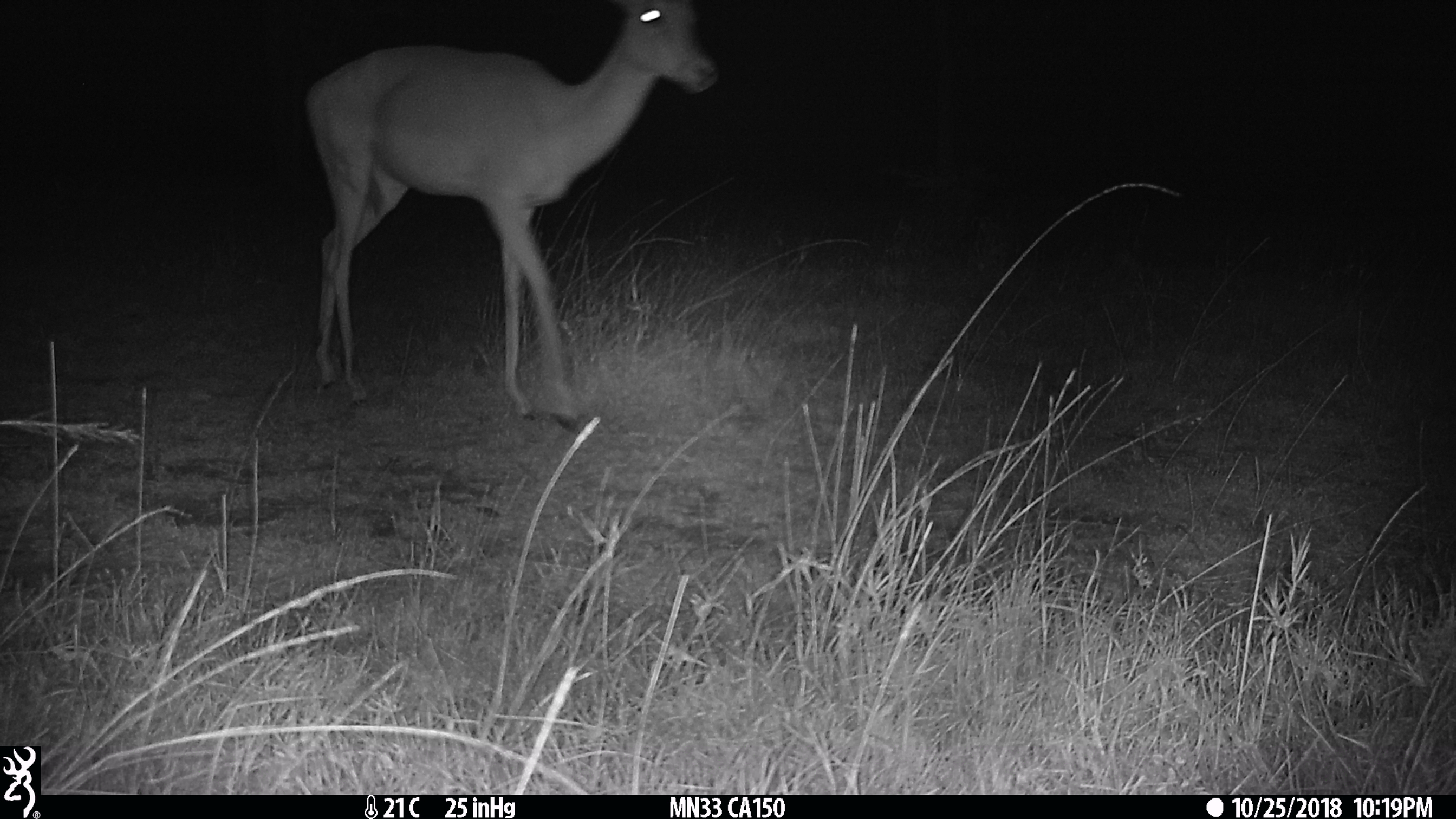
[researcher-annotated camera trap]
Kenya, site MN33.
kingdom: Animalia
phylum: Chordata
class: Mammalia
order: Artiodactyla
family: Bovidae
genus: Aepyceros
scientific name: Aepyceros melampus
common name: impala